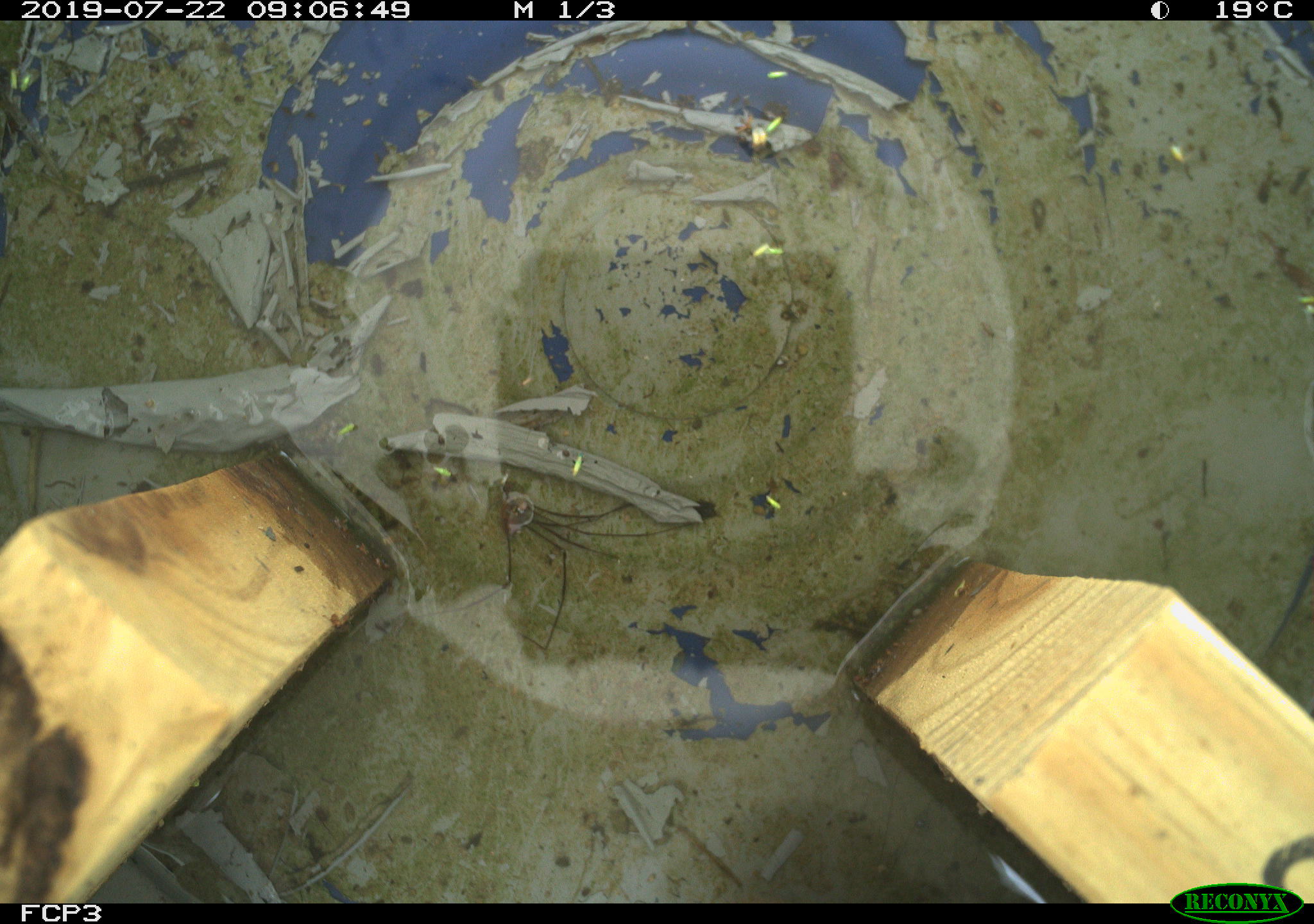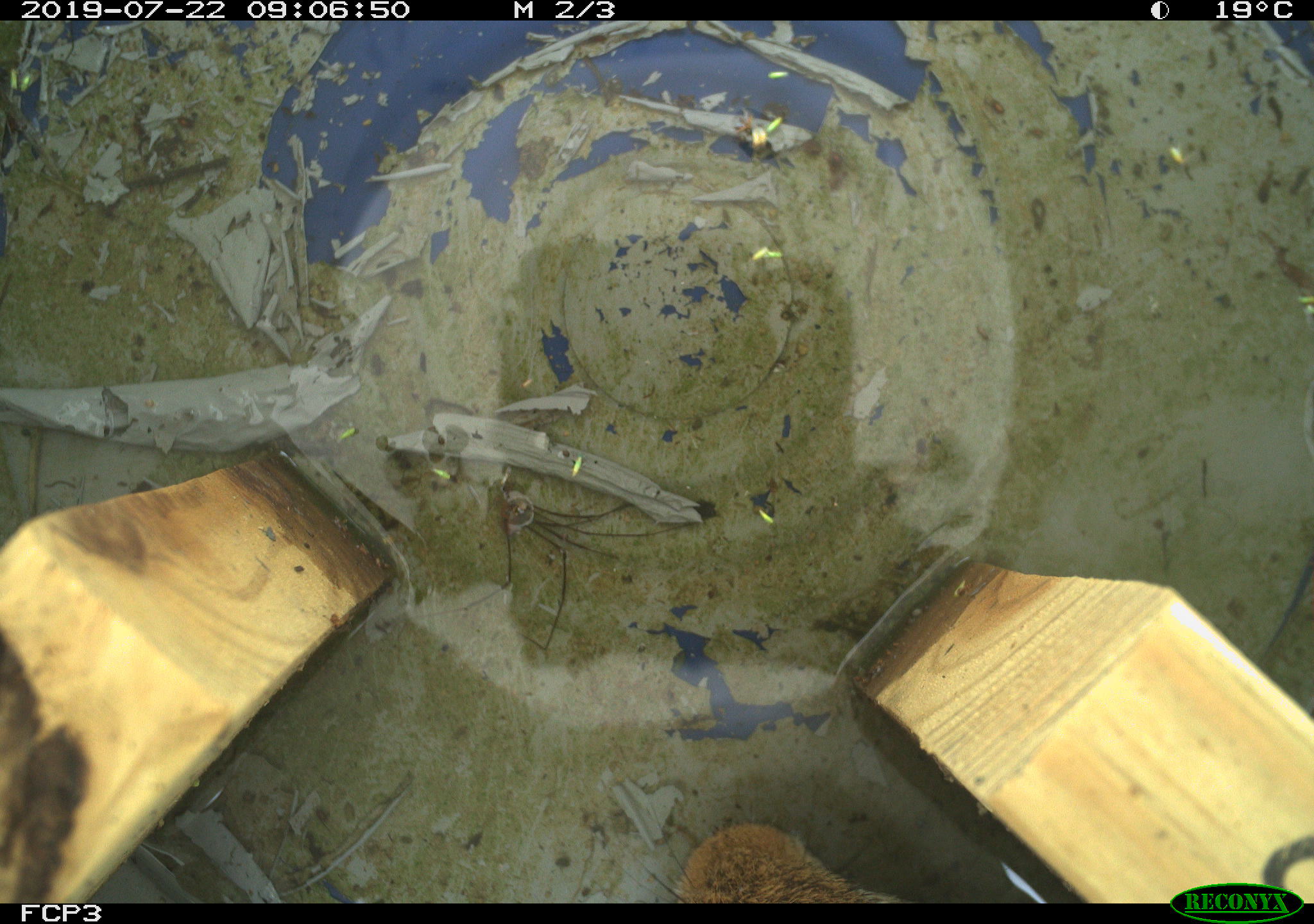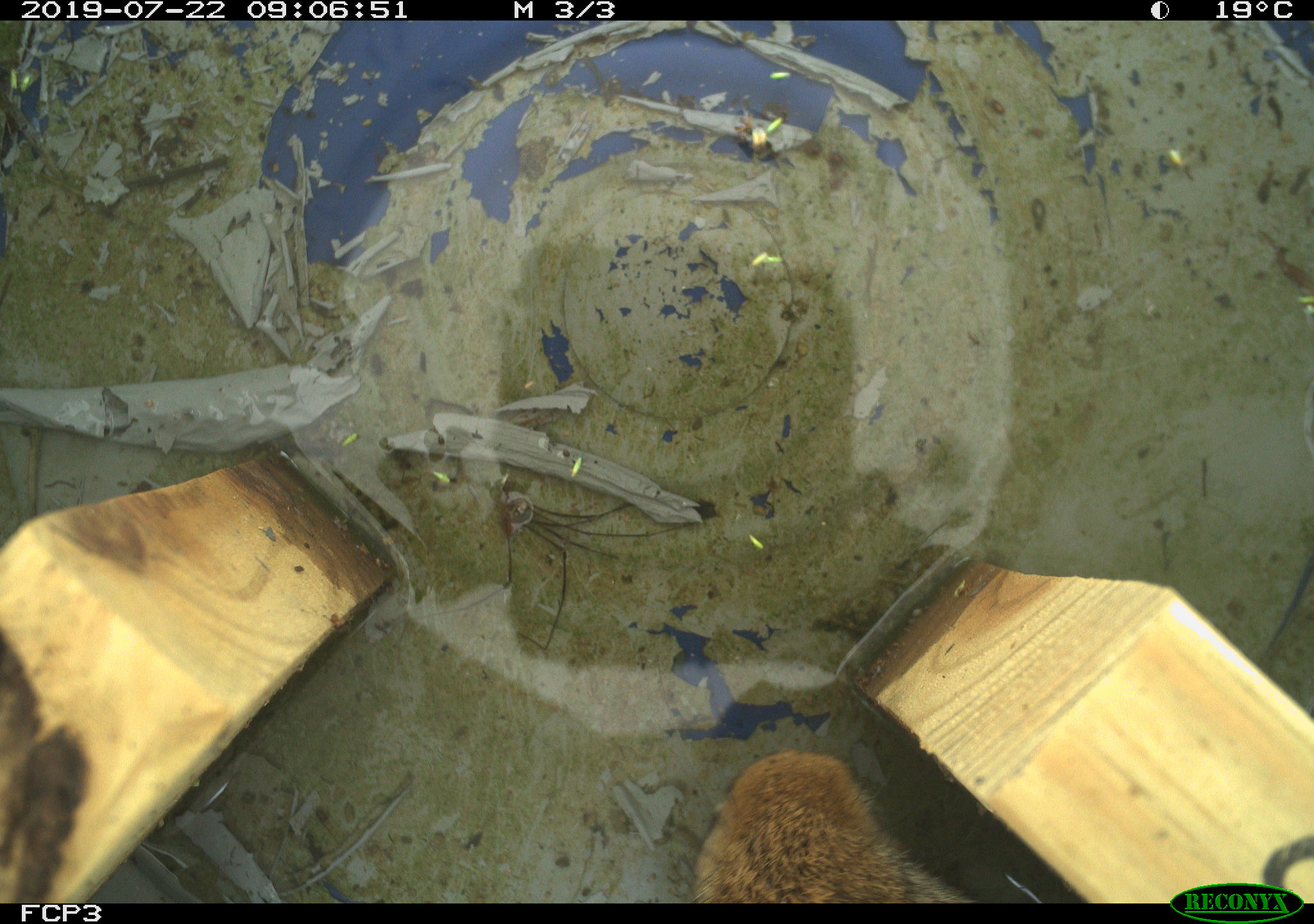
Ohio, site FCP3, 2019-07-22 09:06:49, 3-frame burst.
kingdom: Animalia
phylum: Chordata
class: Mammalia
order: Lagomorpha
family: Leporidae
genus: Sylvilagus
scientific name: Sylvilagus floridanus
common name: eastern cottontail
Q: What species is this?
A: Eastern cottontail (Sylvilagus floridanus).